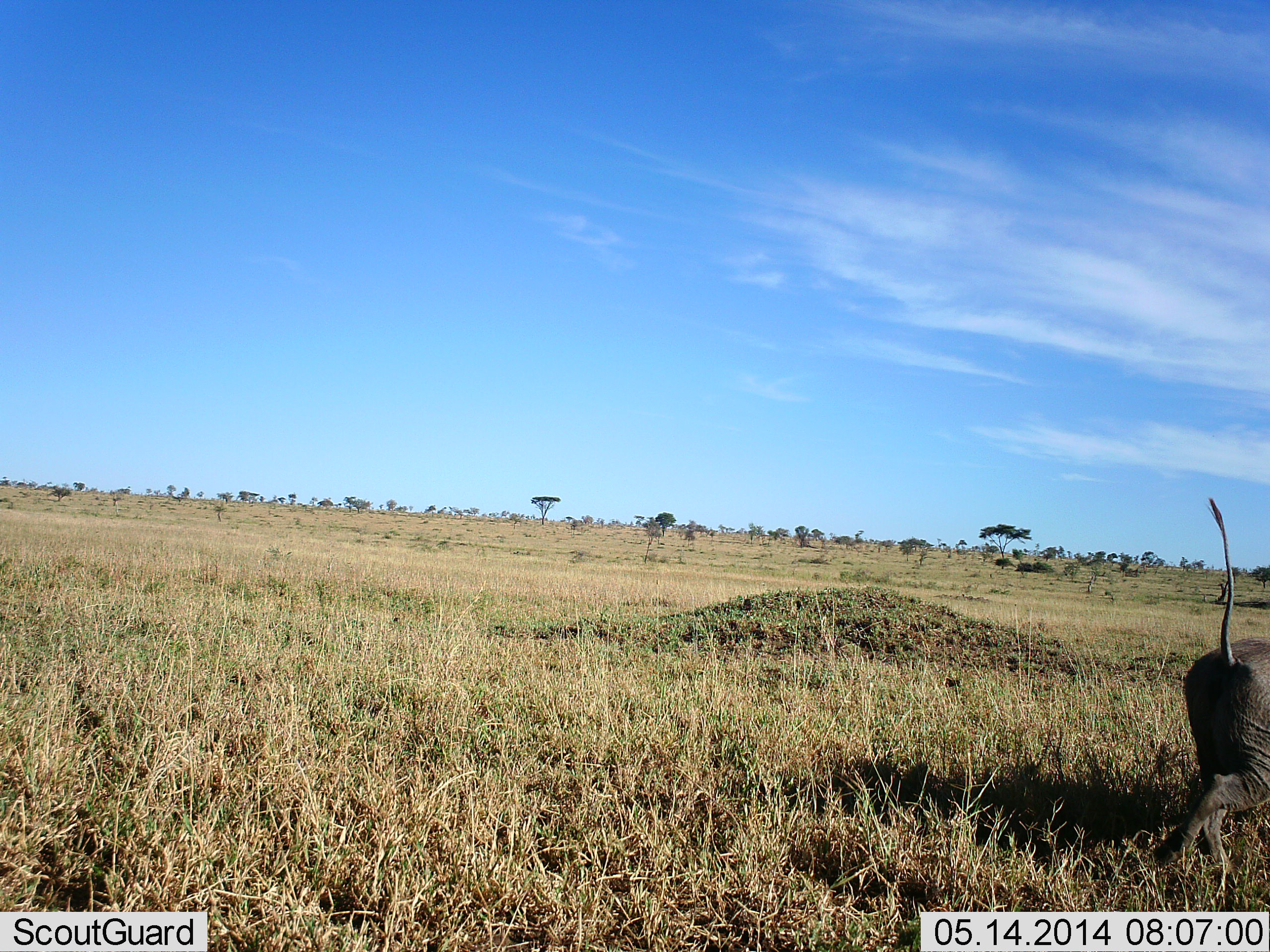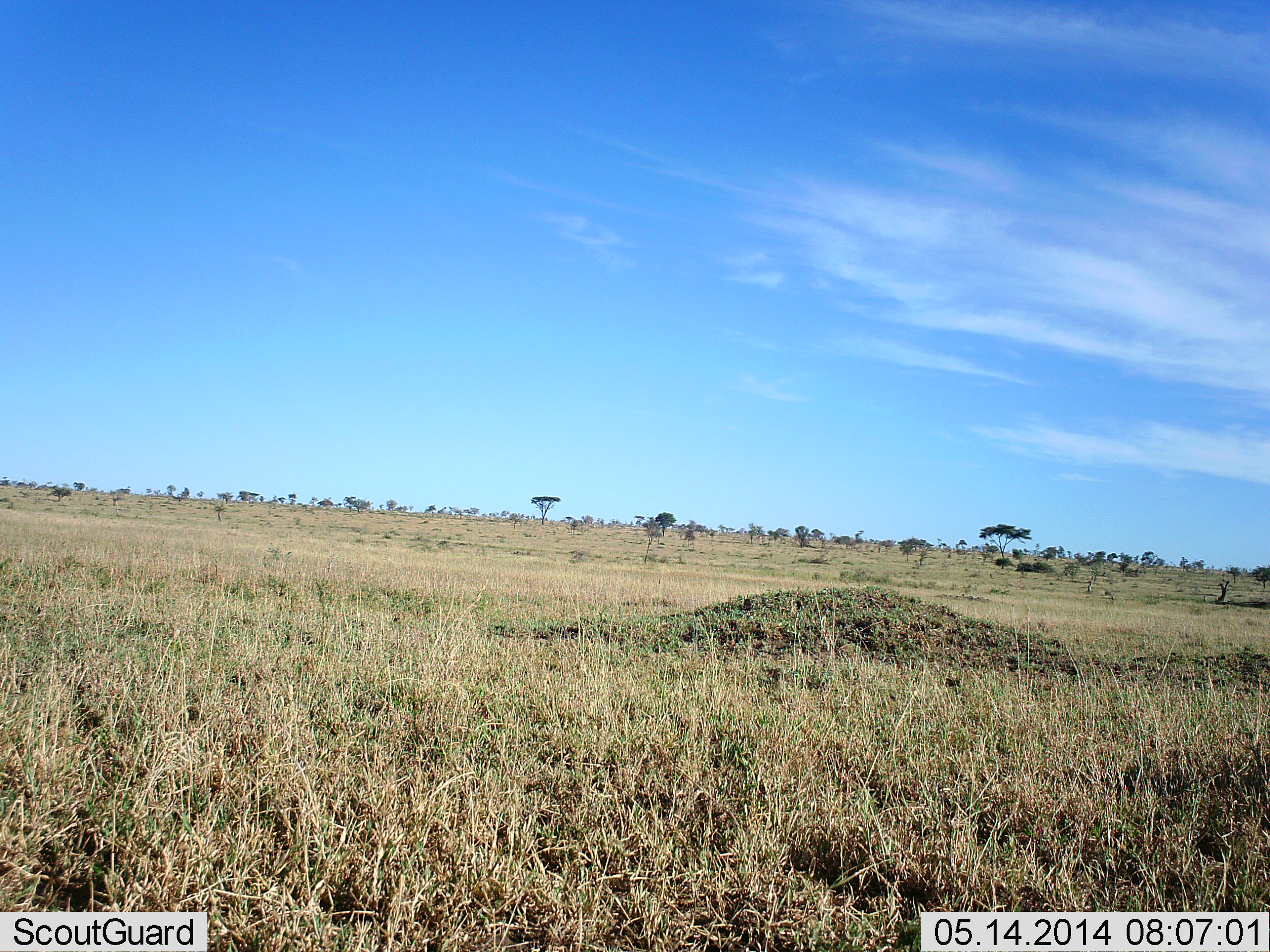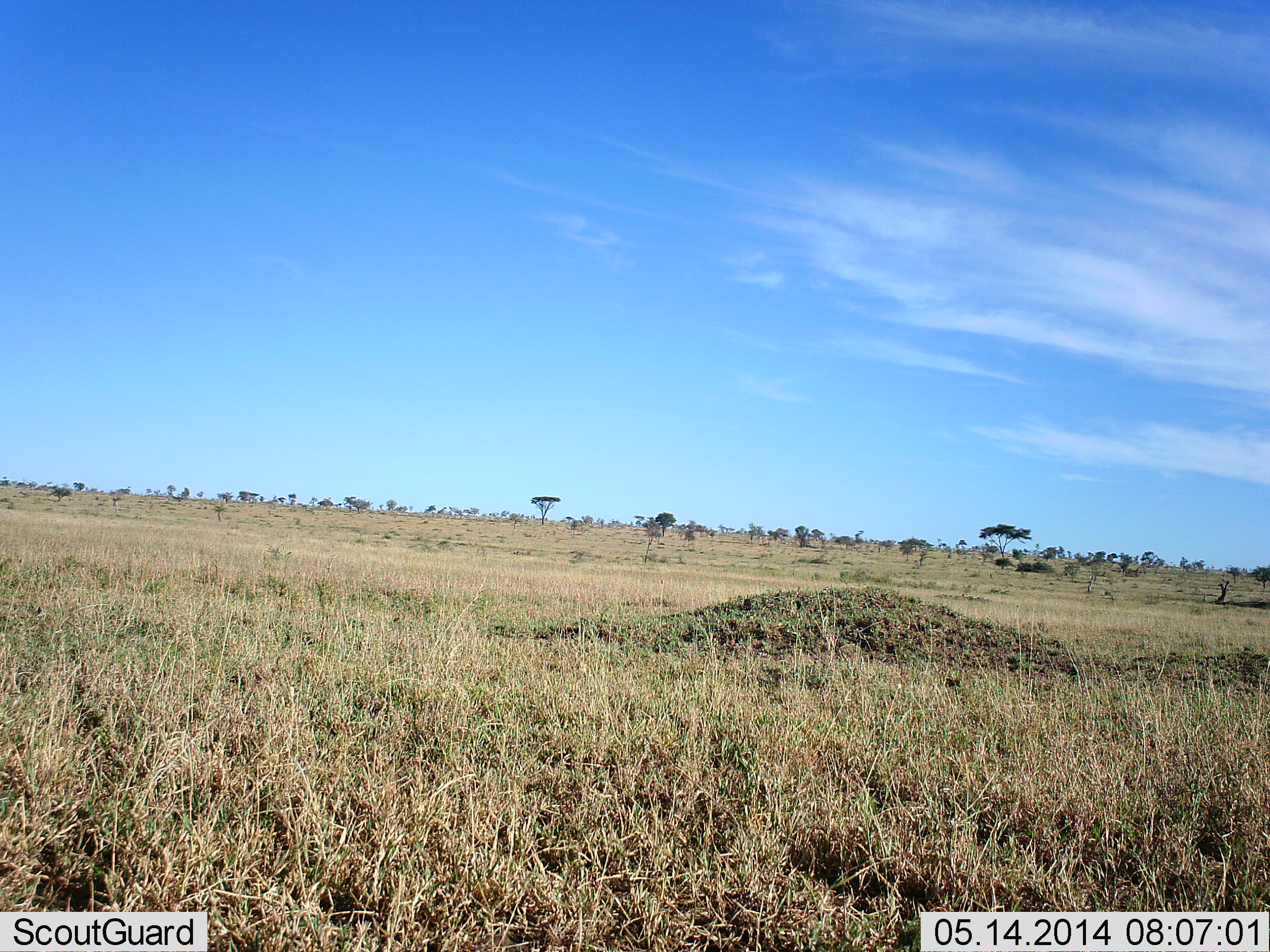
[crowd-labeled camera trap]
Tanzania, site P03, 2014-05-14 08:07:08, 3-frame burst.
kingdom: Animalia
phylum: Chordata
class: Mammalia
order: Artiodactyla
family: Suidae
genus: Phacochoerus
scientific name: Phacochoerus africanus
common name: warthog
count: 1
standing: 0%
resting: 0%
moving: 100%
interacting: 0%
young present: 0%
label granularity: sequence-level